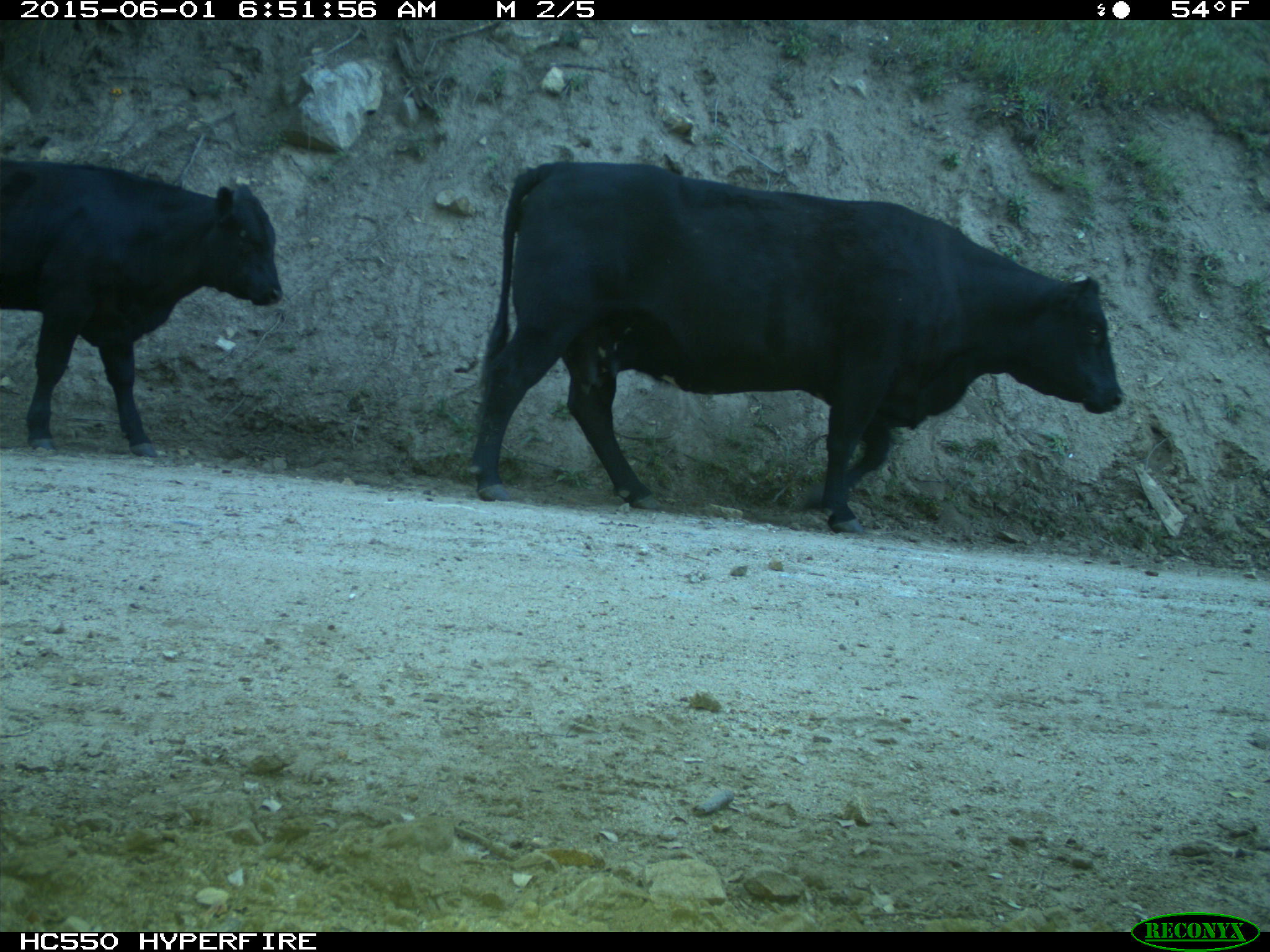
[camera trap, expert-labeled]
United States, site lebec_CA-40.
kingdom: Animalia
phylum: Chordata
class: Mammalia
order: Artiodactyla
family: Bovidae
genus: Bos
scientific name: Bos taurus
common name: domestic cow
Bos taurus (domestic cow).